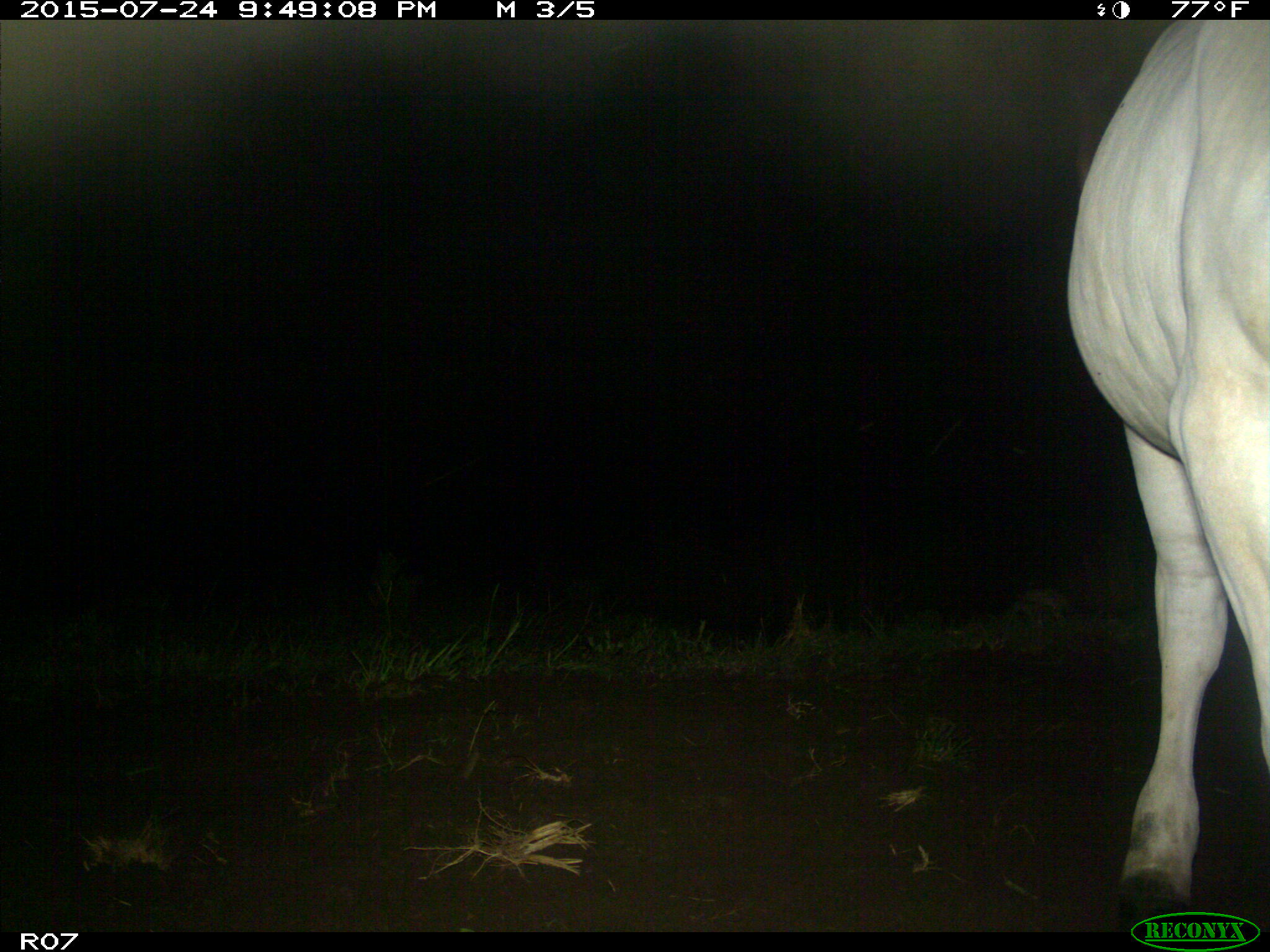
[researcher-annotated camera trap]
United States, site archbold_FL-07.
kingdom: Animalia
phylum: Chordata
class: Mammalia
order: Artiodactyla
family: Bovidae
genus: Bos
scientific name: Bos taurus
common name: domestic cow